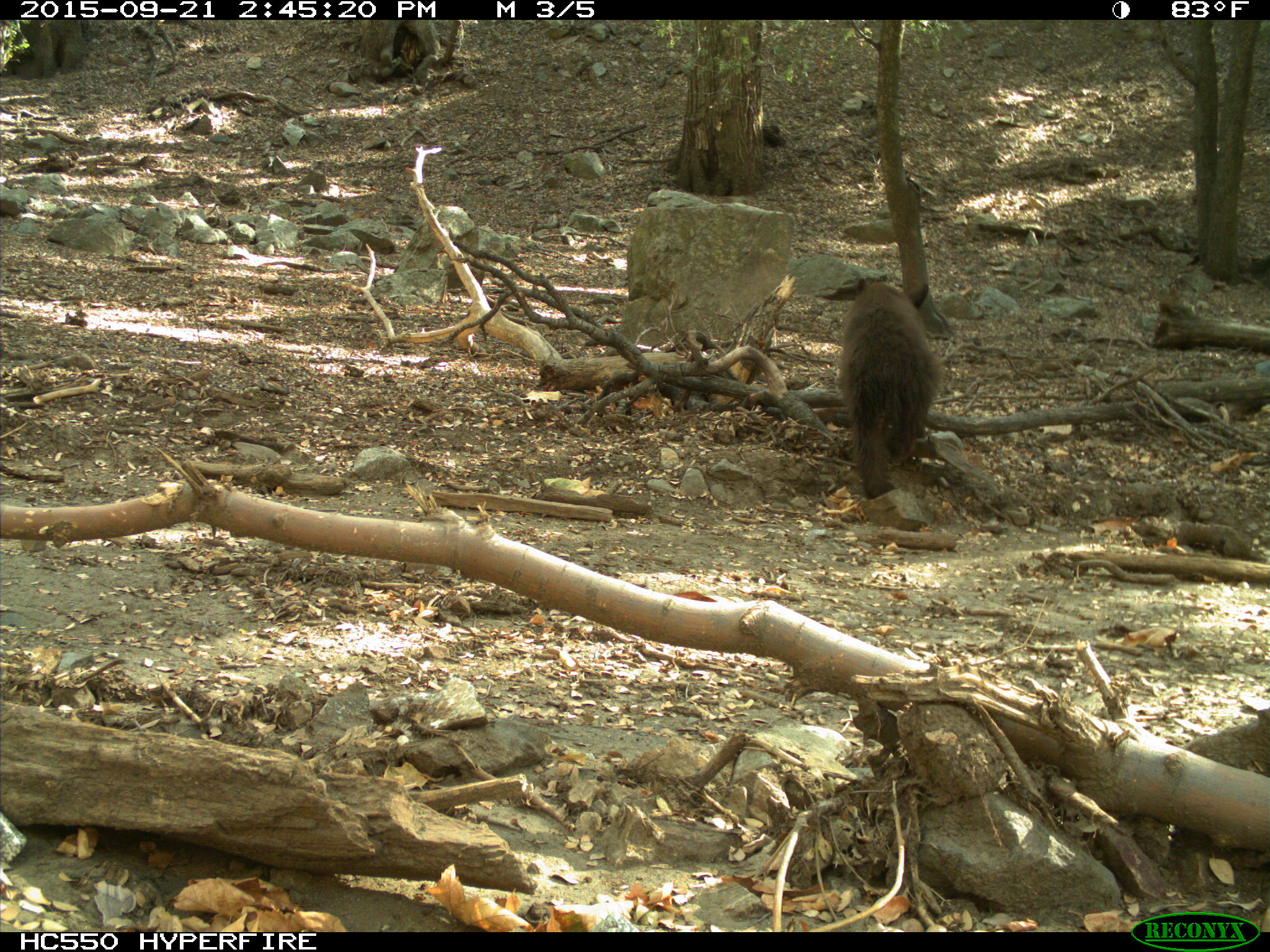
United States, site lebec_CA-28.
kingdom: Animalia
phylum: Chordata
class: Mammalia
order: Carnivora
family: Ursidae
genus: Ursus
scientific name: Ursus americanus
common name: american black bear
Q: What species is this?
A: Ursus americanus (american black bear).